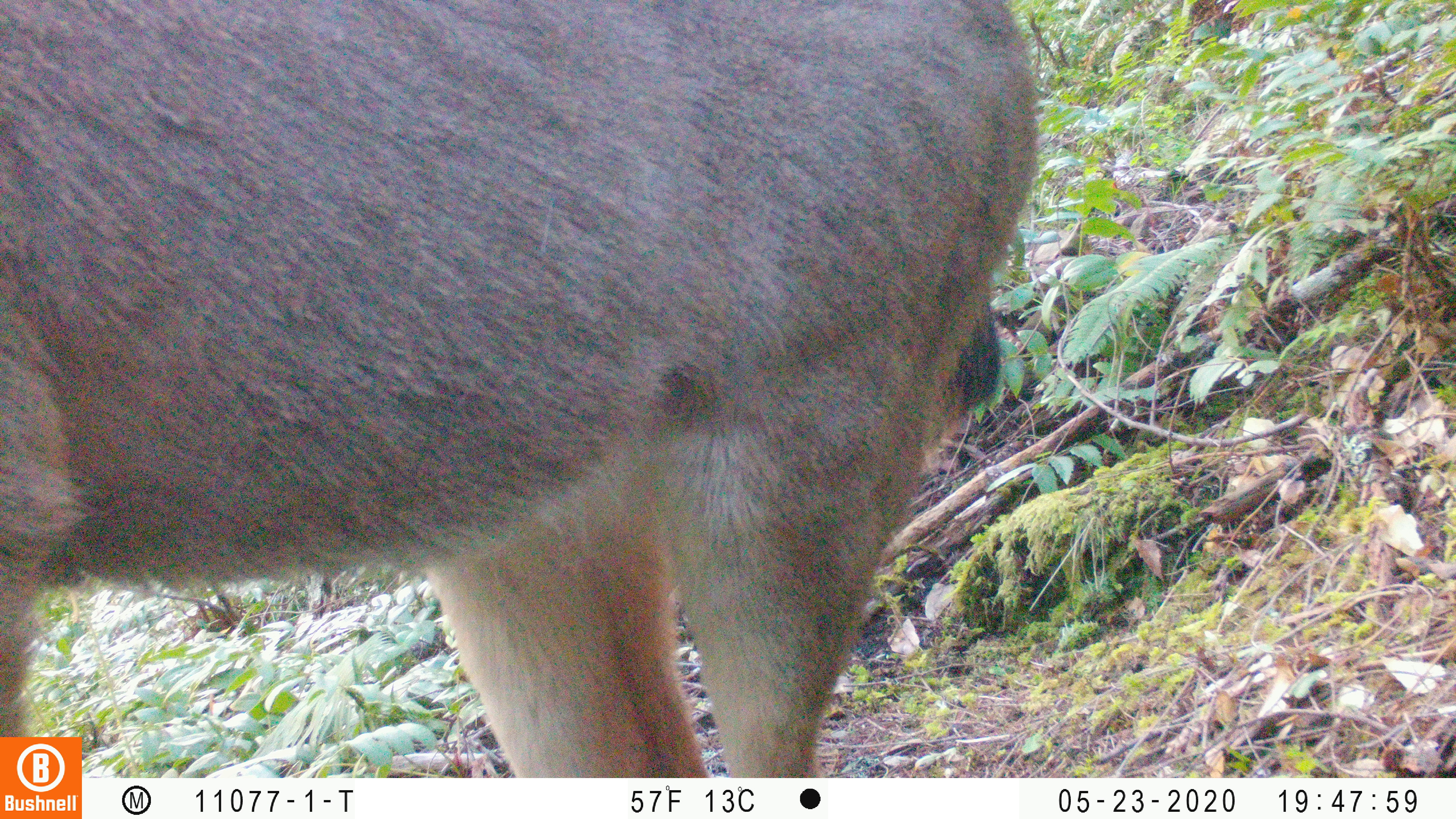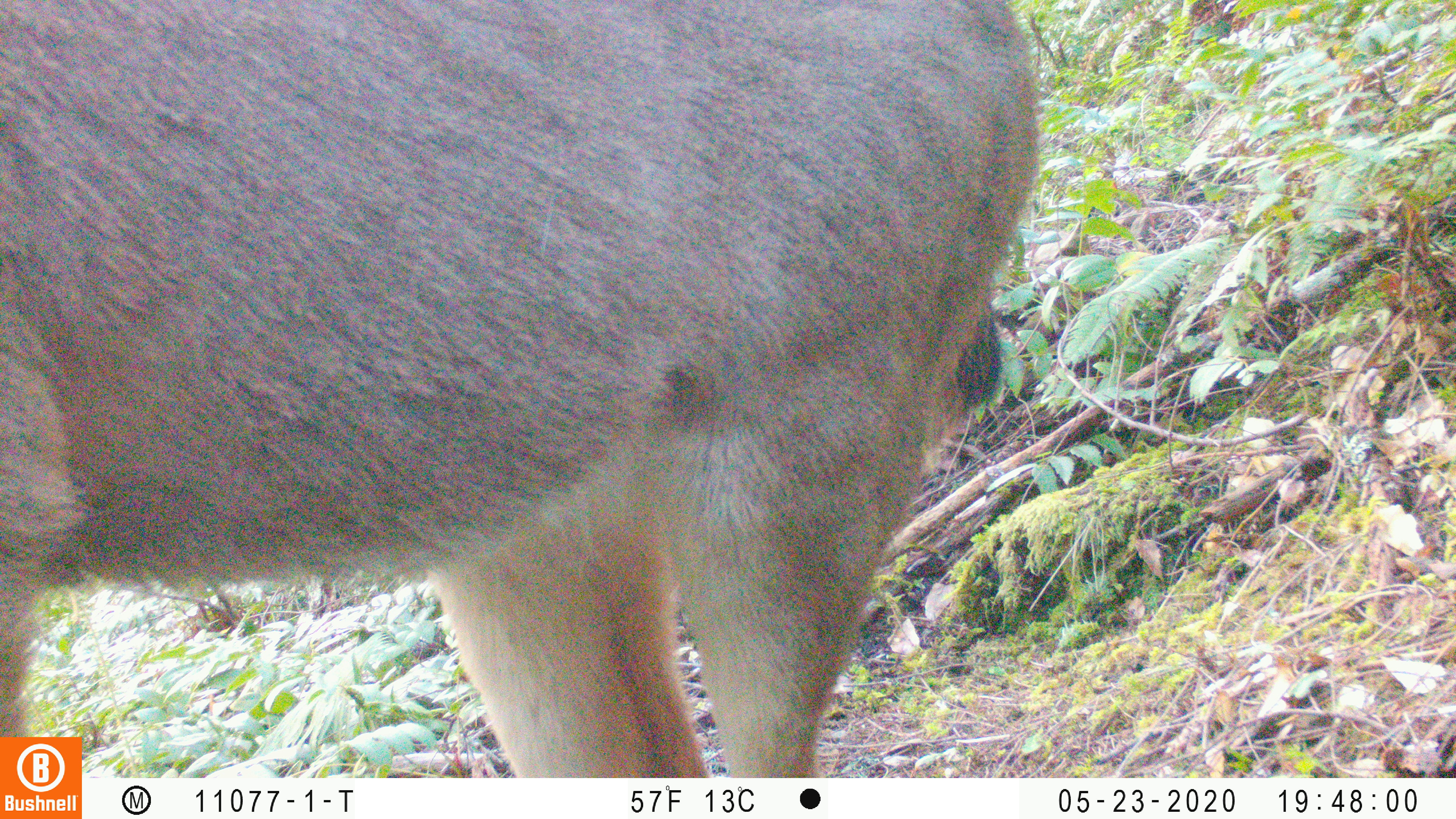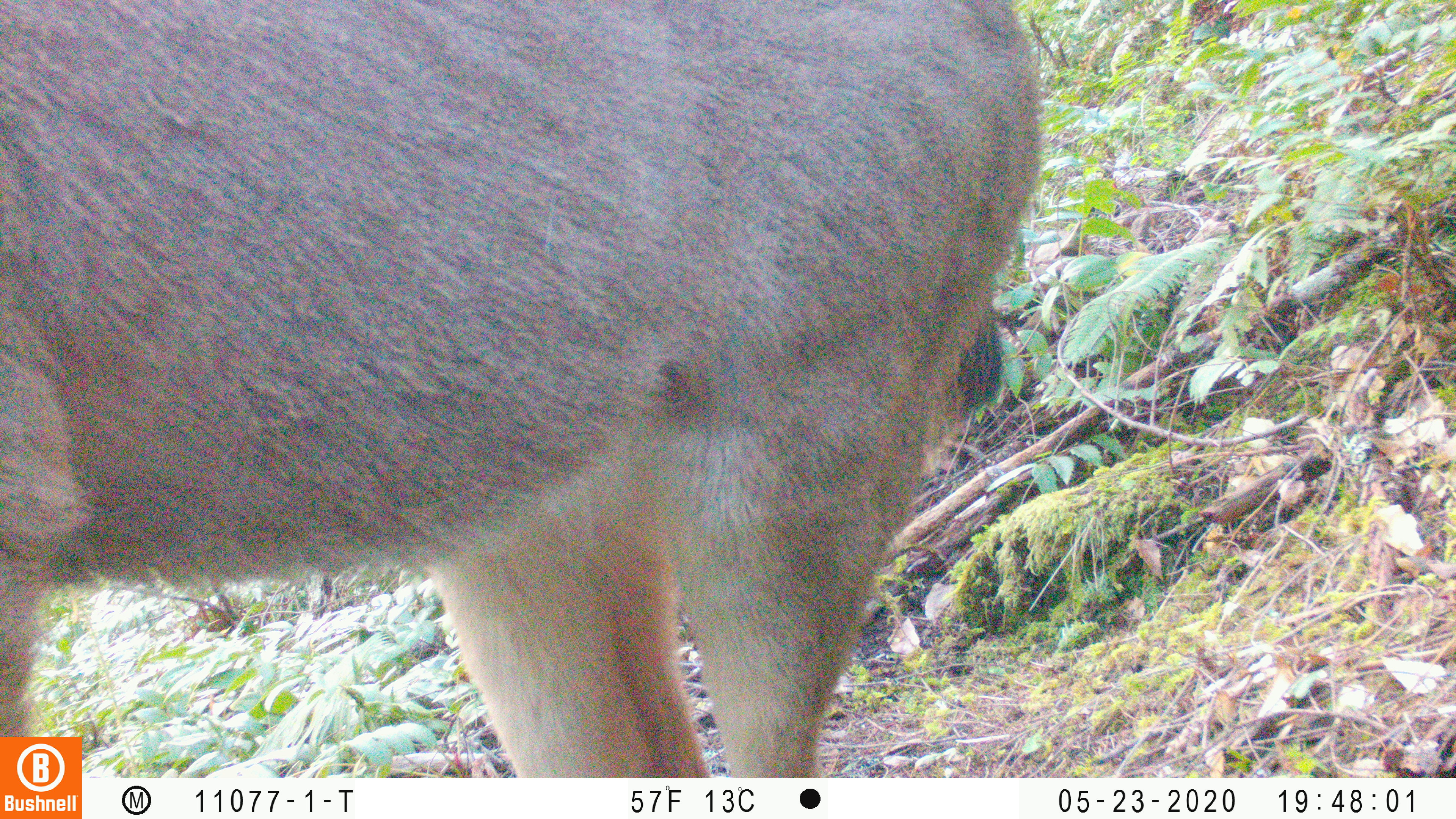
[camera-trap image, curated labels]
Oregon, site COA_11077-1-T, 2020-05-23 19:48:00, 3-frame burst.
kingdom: Animalia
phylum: Chordata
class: Mammalia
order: Artiodactyla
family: Cervidae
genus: Odocoileus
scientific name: Odocoileus hemionus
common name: black-tailed deer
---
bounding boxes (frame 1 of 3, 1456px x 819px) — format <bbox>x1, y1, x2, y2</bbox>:
black-tailed deer: <bbox>0, 0, 1051, 727</bbox>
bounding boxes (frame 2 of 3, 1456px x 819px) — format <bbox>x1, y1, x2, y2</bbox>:
black-tailed deer: <bbox>0, 0, 1053, 729</bbox>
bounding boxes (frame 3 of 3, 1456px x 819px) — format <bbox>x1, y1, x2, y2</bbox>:
black-tailed deer: <bbox>0, 0, 1054, 732</bbox>